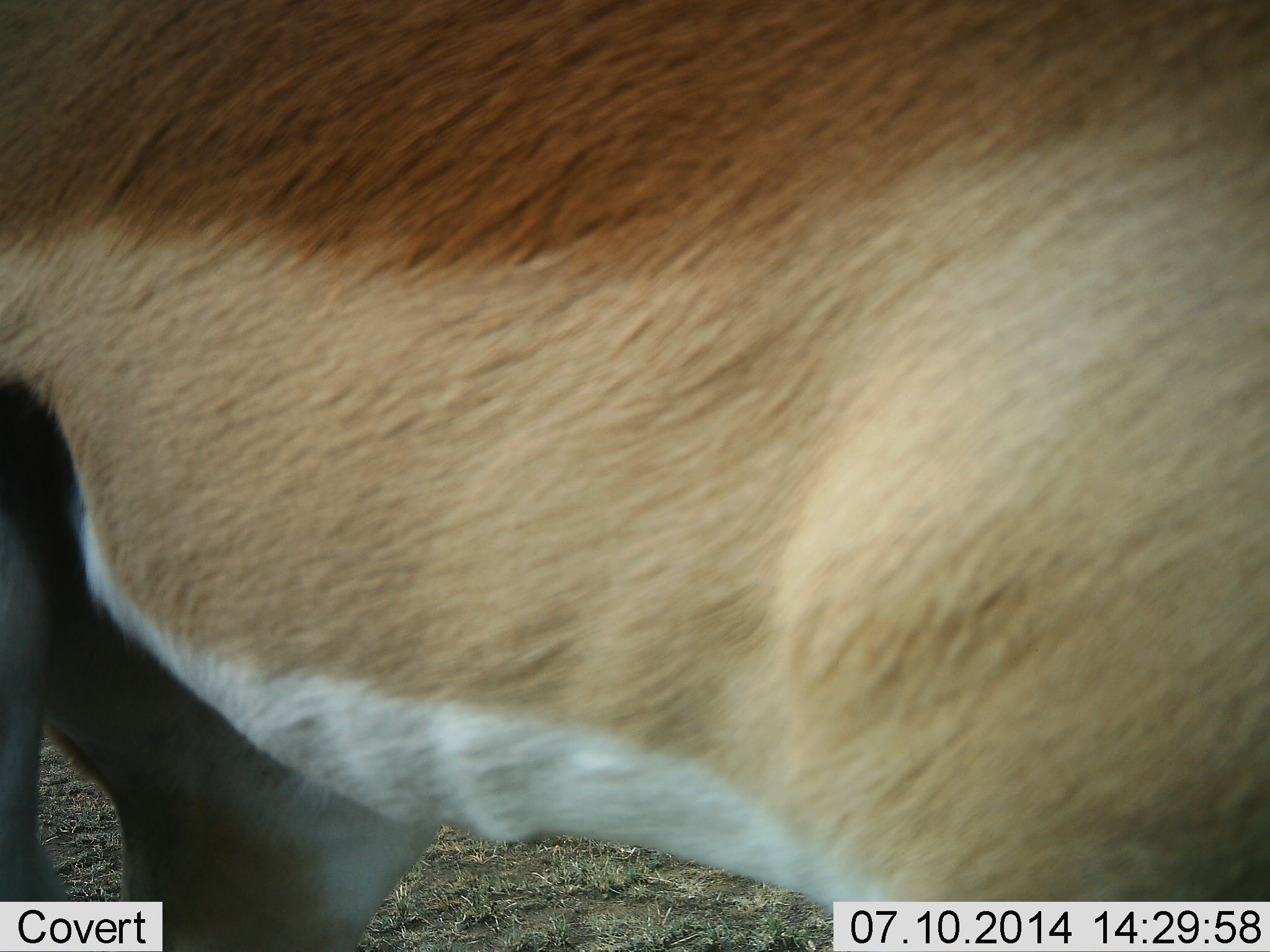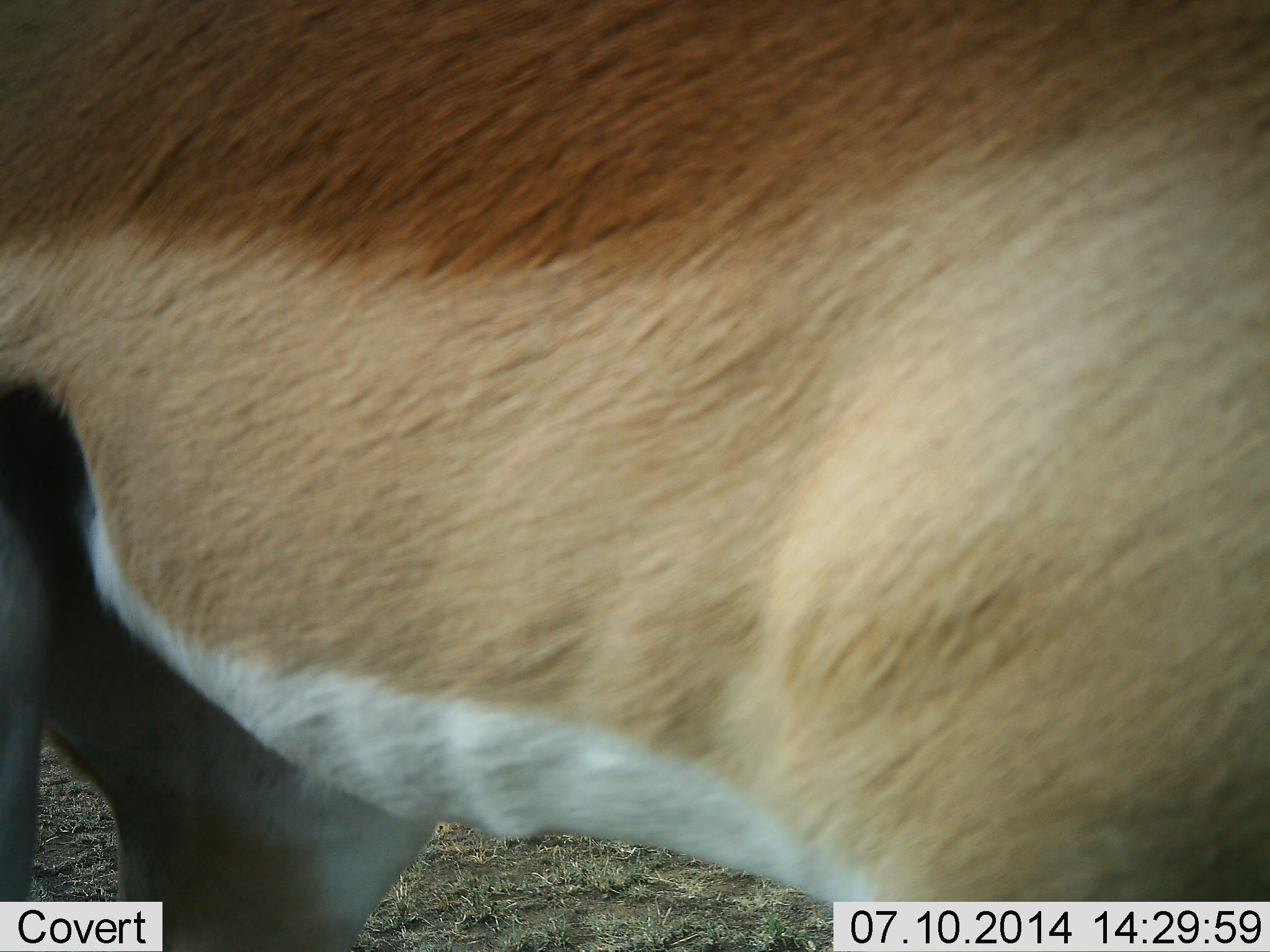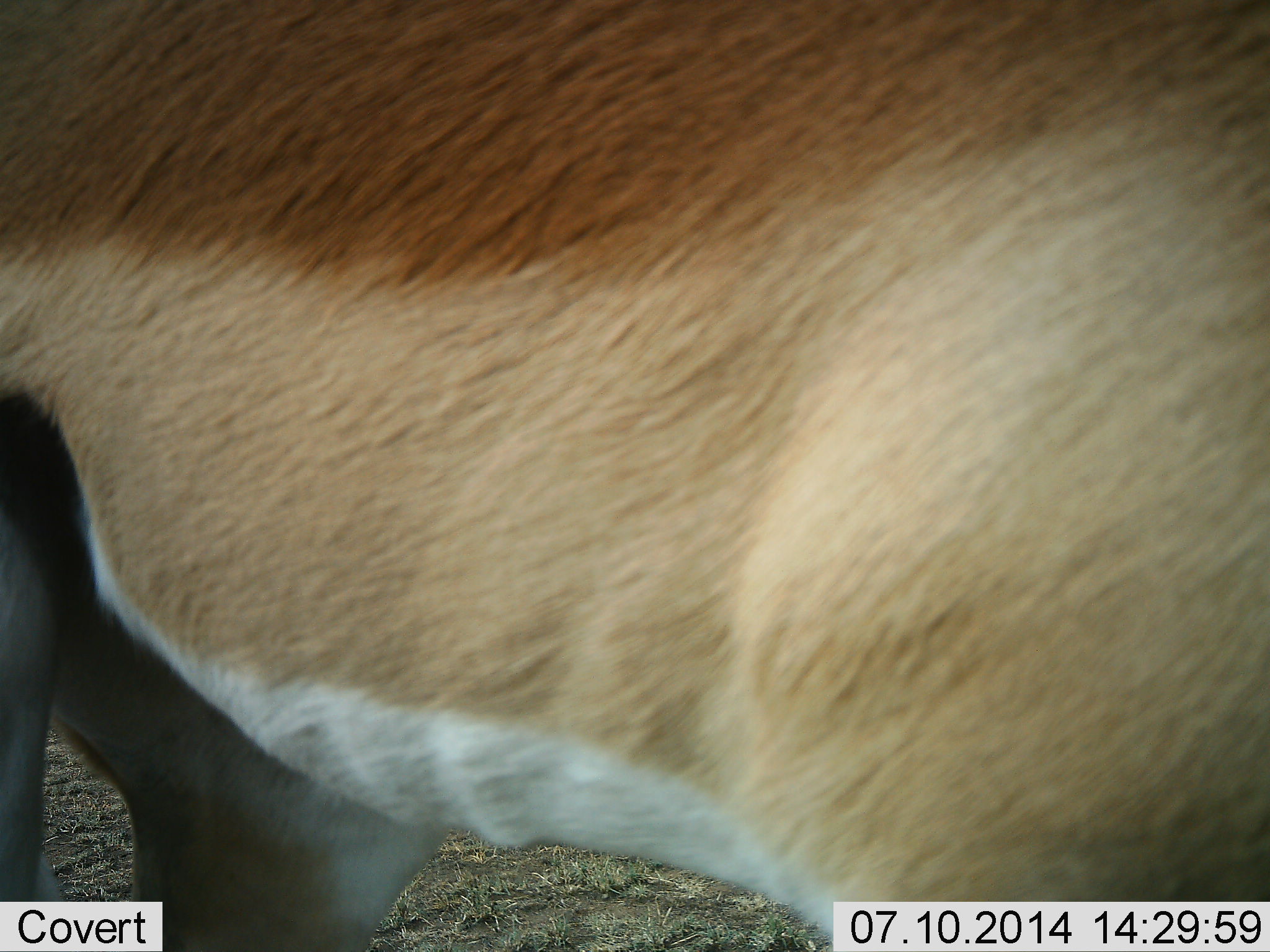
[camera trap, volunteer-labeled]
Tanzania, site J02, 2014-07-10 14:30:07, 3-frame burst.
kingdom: Animalia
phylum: Chordata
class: Mammalia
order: Artiodactyla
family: Bovidae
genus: Aepyceros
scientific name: Aepyceros melampus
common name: impala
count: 1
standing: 100%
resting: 0%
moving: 0%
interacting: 0%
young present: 0%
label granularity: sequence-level